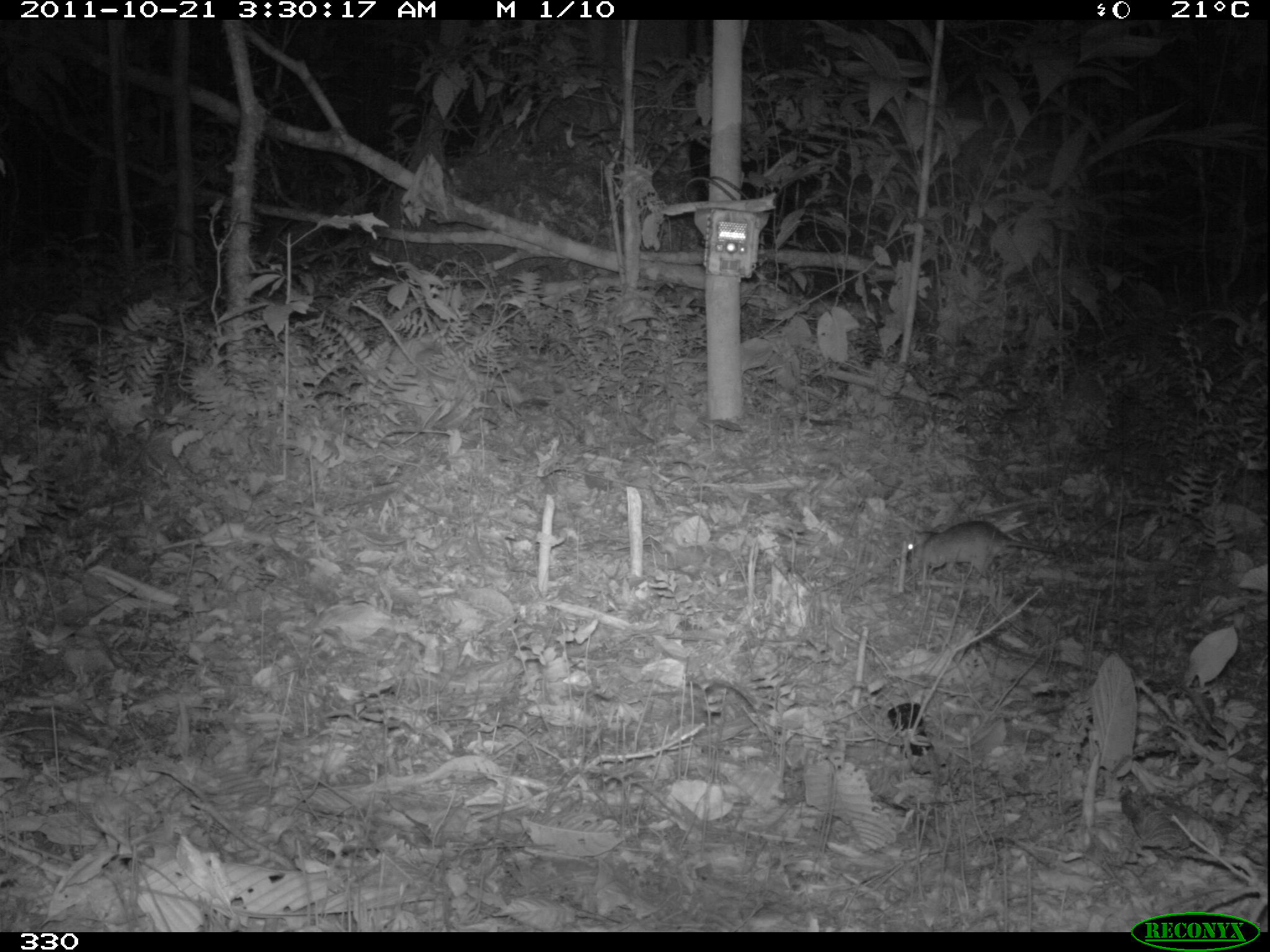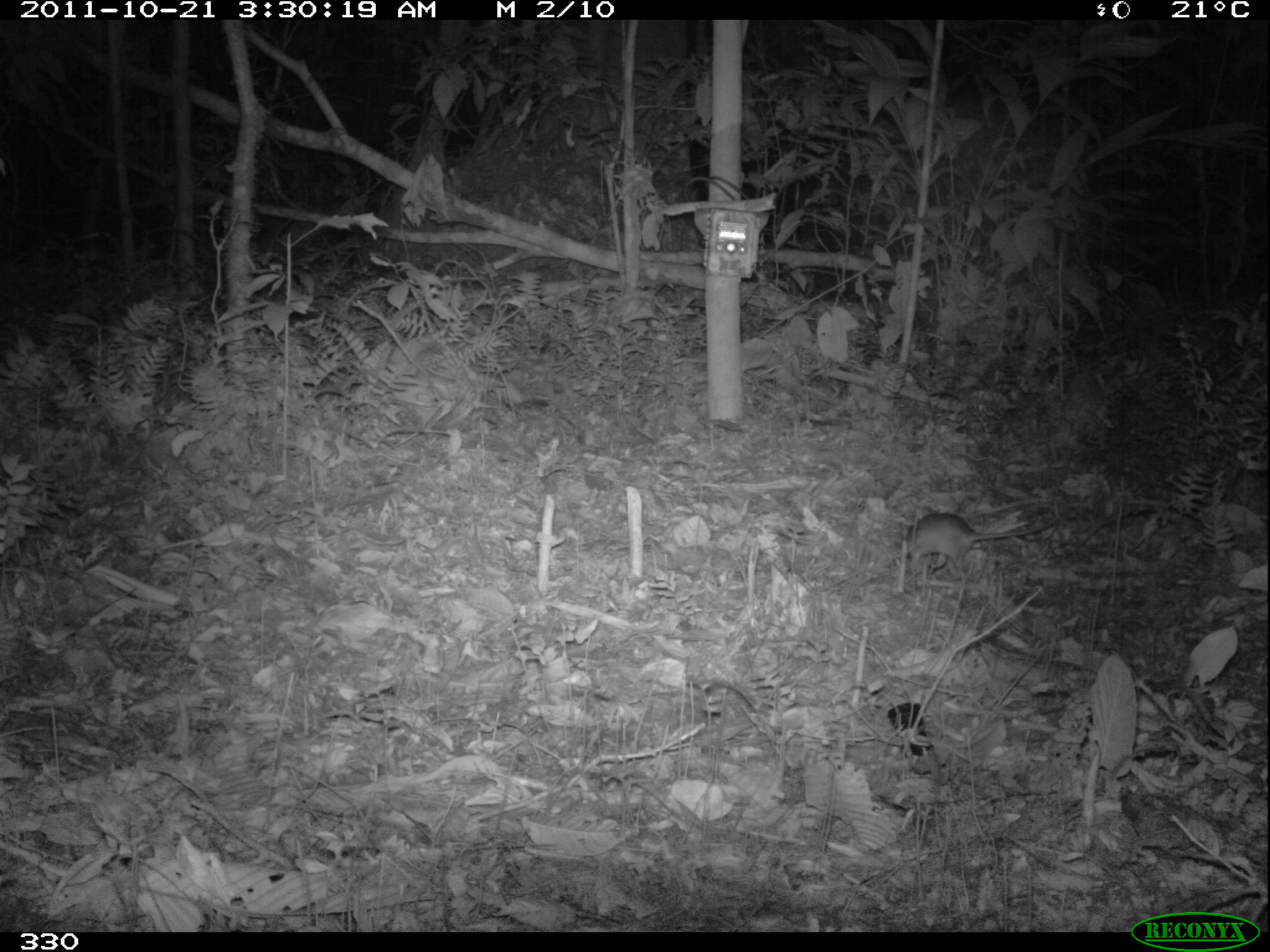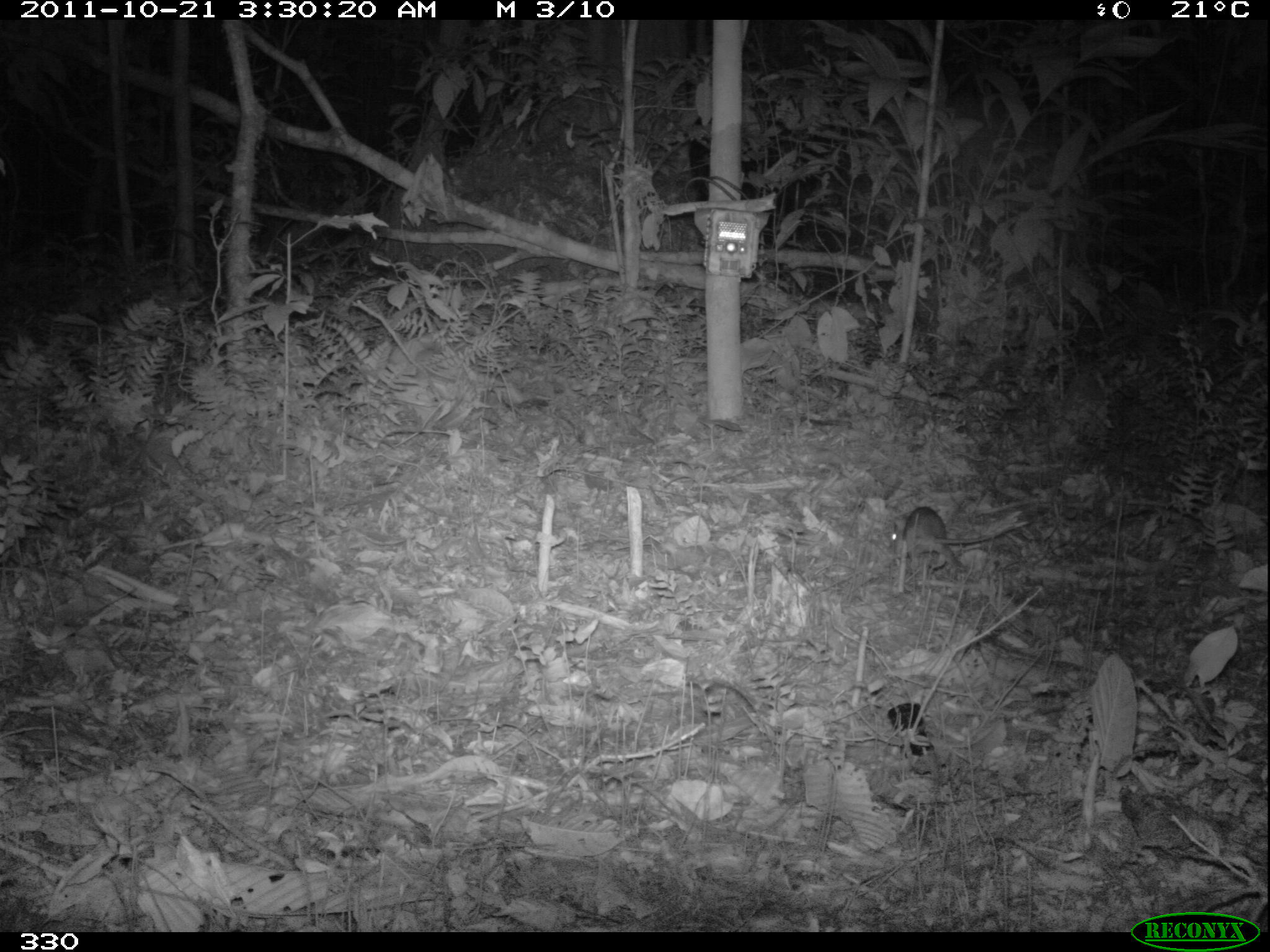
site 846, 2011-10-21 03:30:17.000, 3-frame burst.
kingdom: Animalia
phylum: Chordata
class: Mammalia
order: Rodentia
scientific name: Rodentia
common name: rodents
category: unknown rodent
Unknown rodent (rodents) (Rodentia).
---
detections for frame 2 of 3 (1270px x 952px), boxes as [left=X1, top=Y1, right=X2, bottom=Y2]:
unknown rodent: [left=898, top=511, right=1061, bottom=581]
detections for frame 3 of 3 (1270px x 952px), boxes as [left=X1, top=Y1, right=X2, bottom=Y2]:
unknown rodent: [left=889, top=506, right=1026, bottom=575]